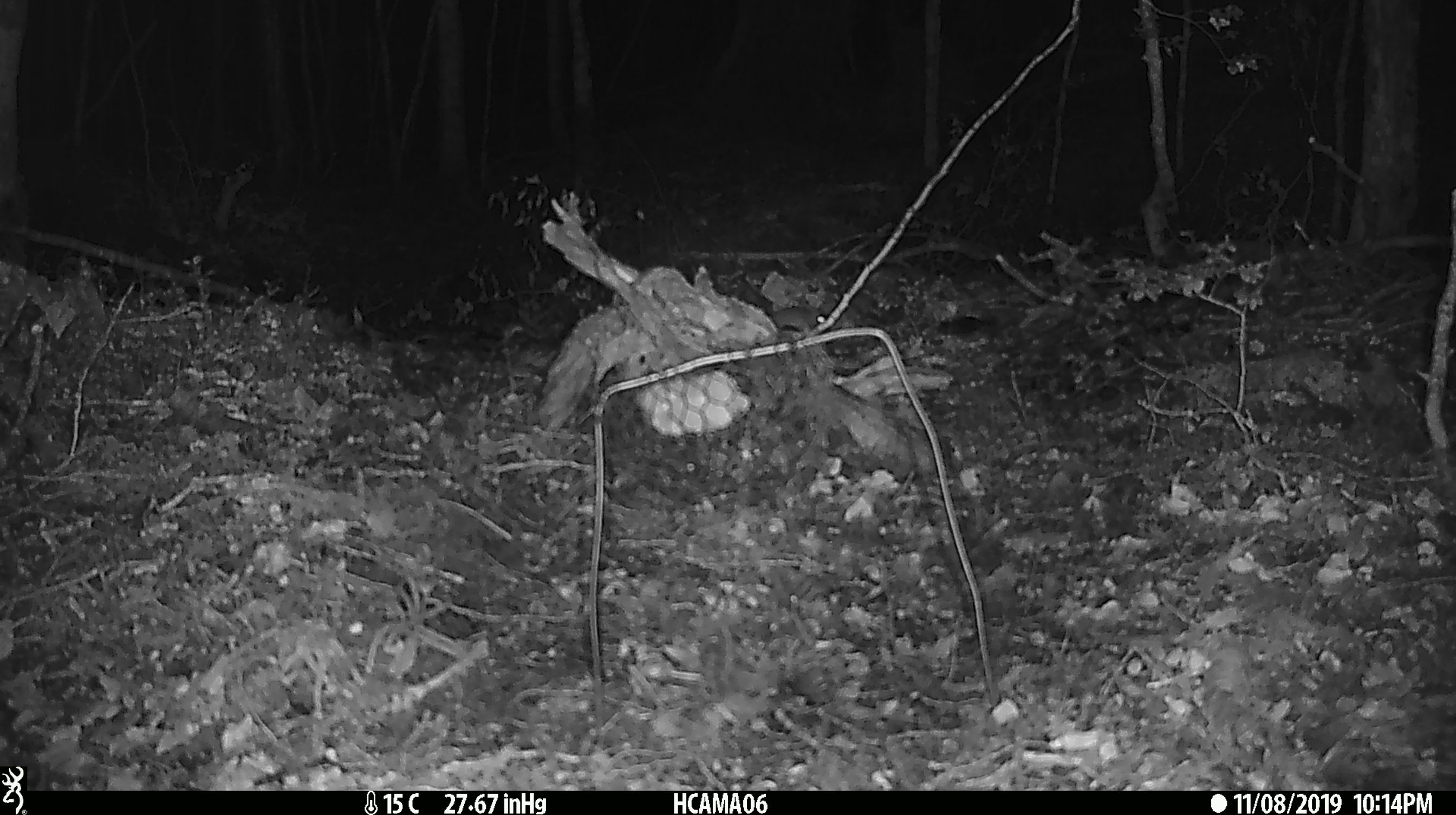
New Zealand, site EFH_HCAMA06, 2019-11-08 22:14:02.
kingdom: Animalia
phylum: Chordata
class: Mammalia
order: Rodentia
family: Muridae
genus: Mus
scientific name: Mus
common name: mouse